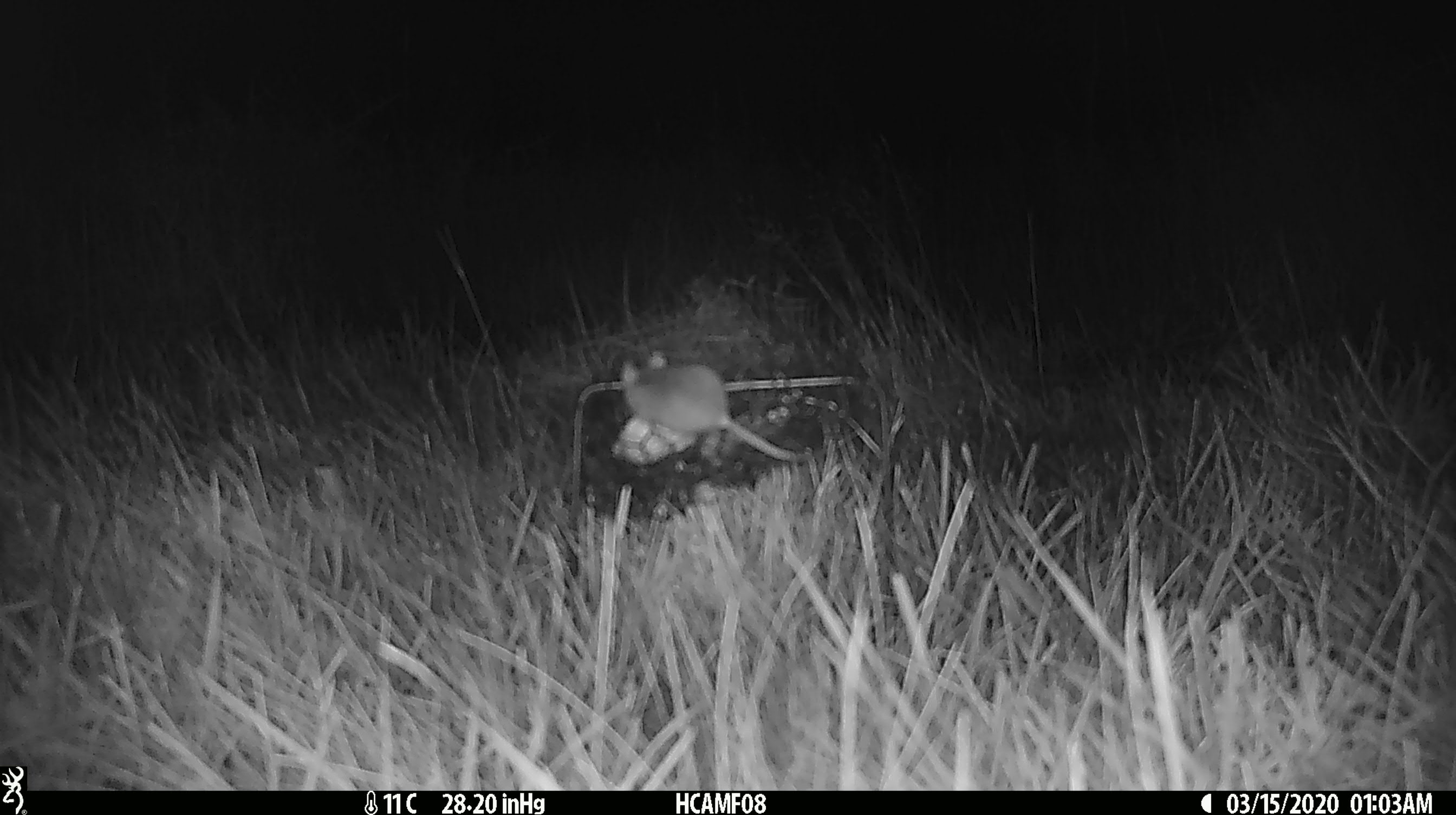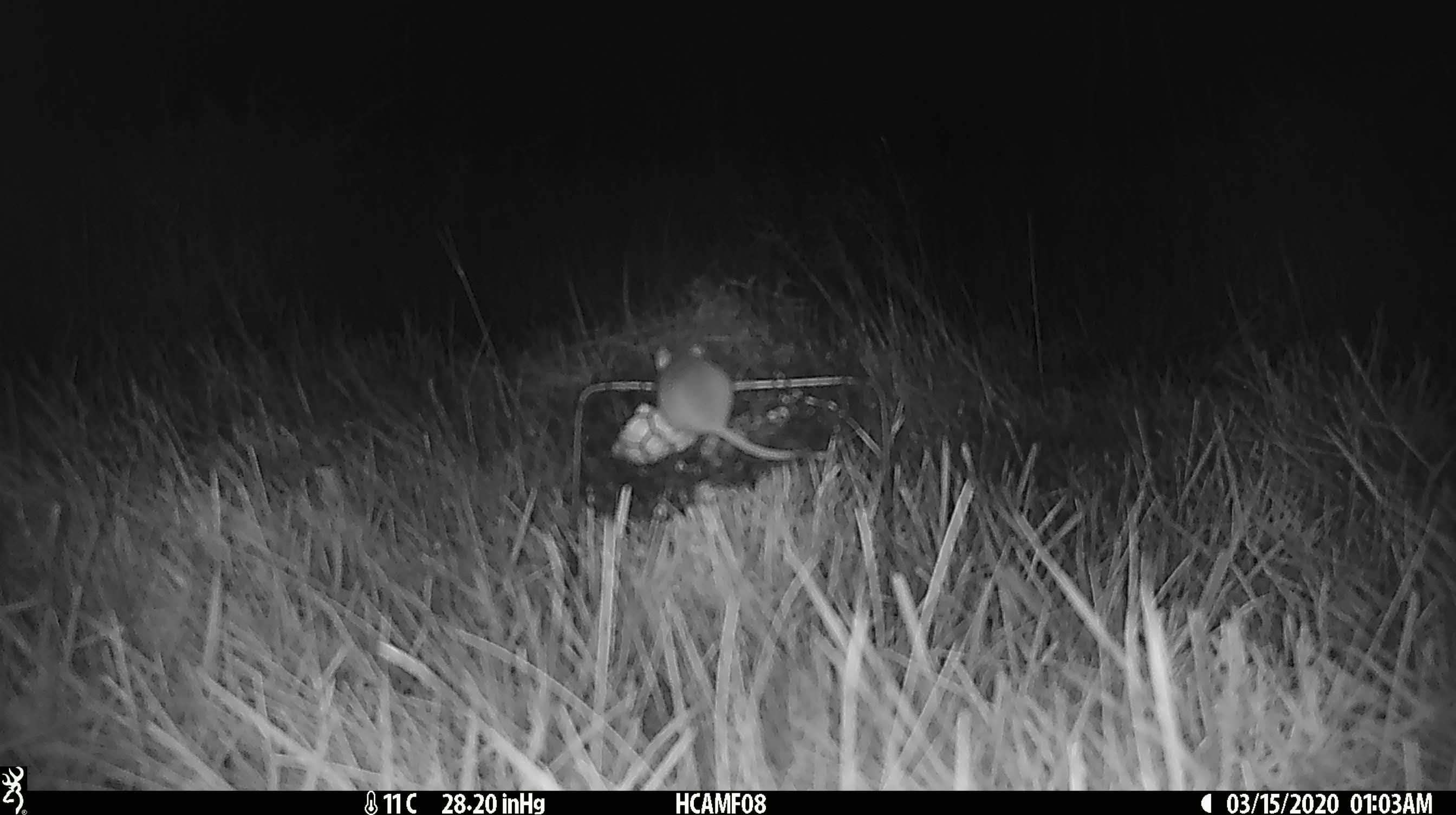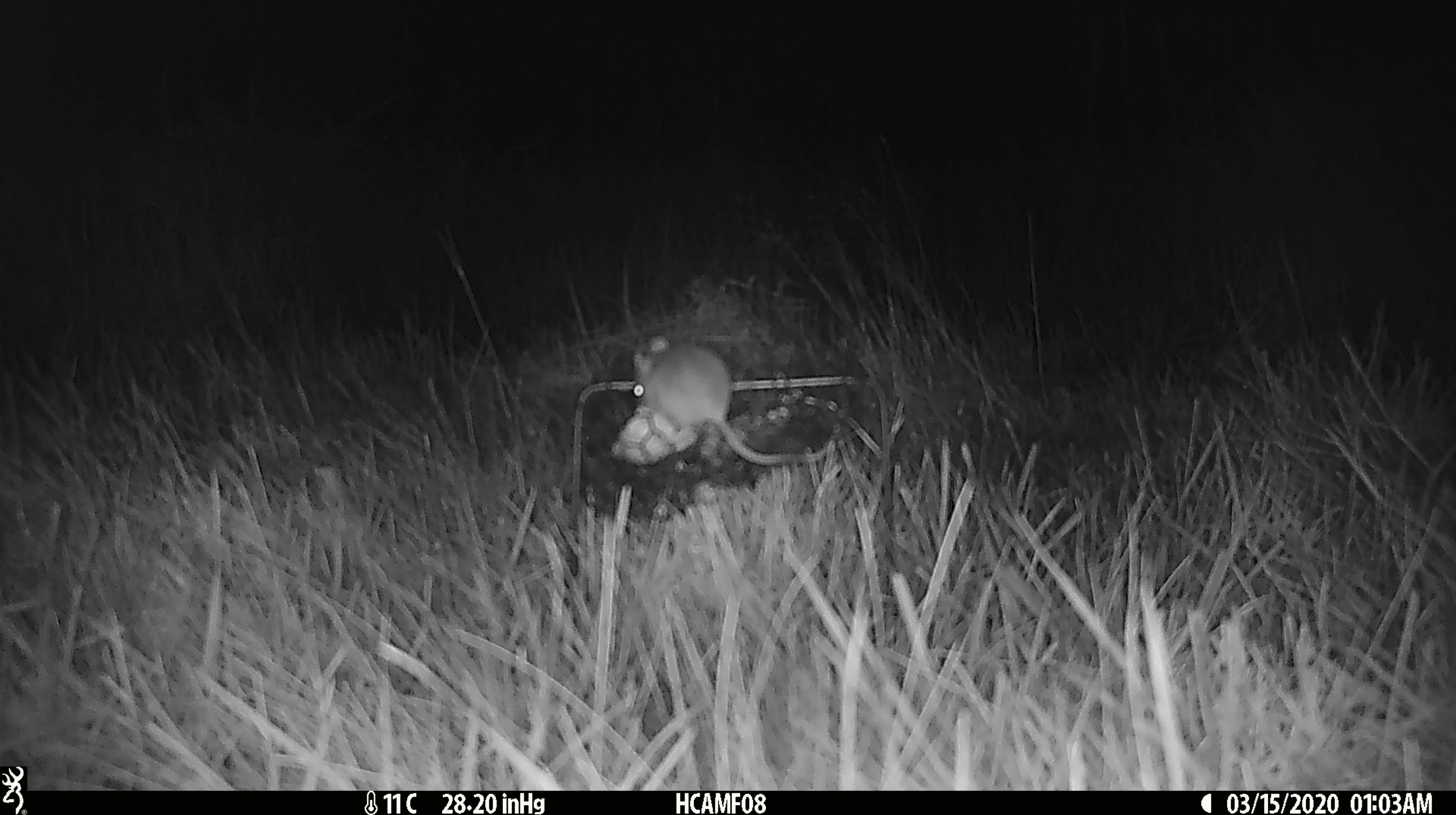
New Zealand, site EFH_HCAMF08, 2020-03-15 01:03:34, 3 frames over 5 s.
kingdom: Animalia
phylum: Chordata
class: Mammalia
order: Rodentia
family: Muridae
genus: Mus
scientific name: Mus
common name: mouse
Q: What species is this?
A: Mouse (Mus).